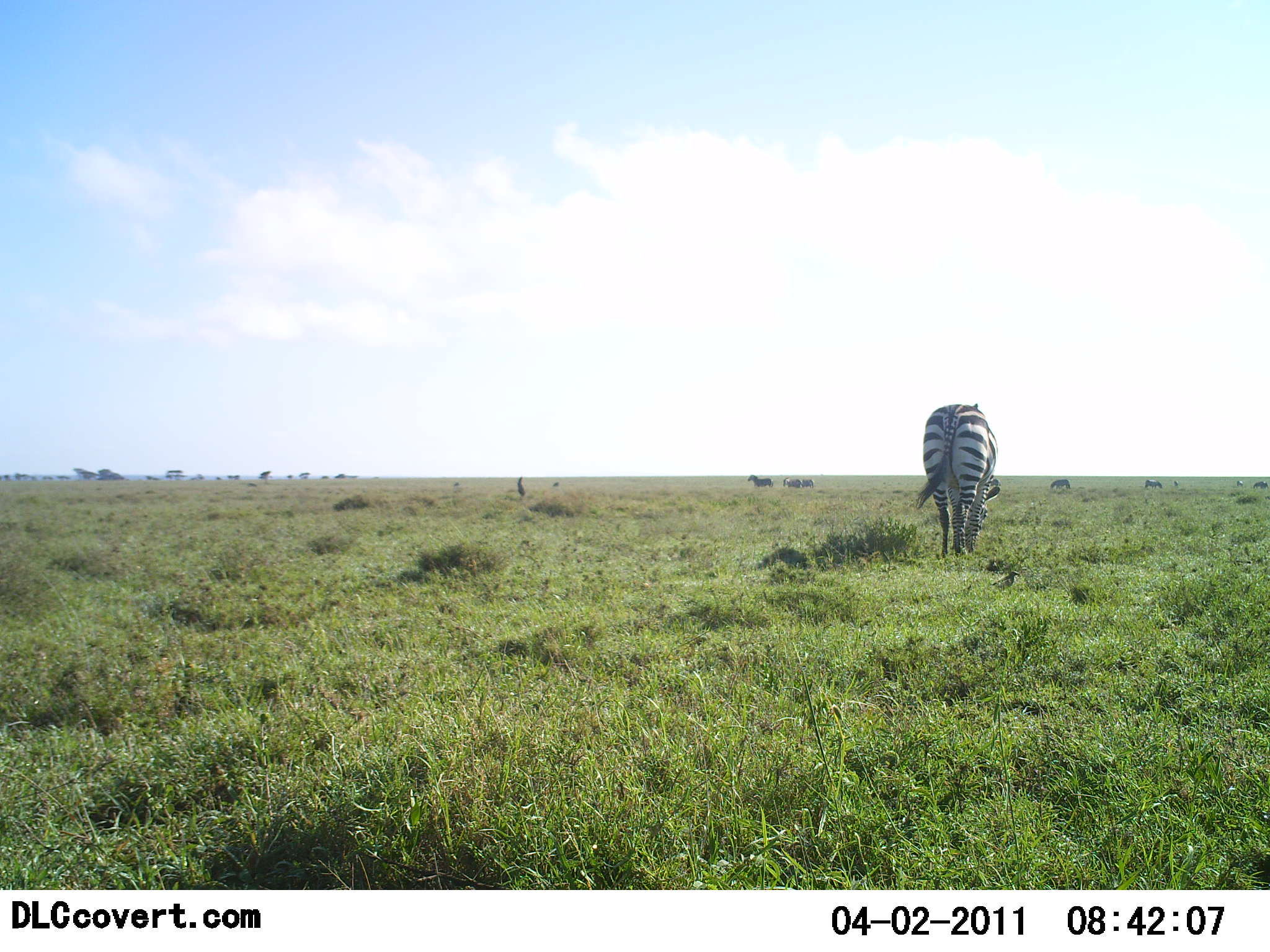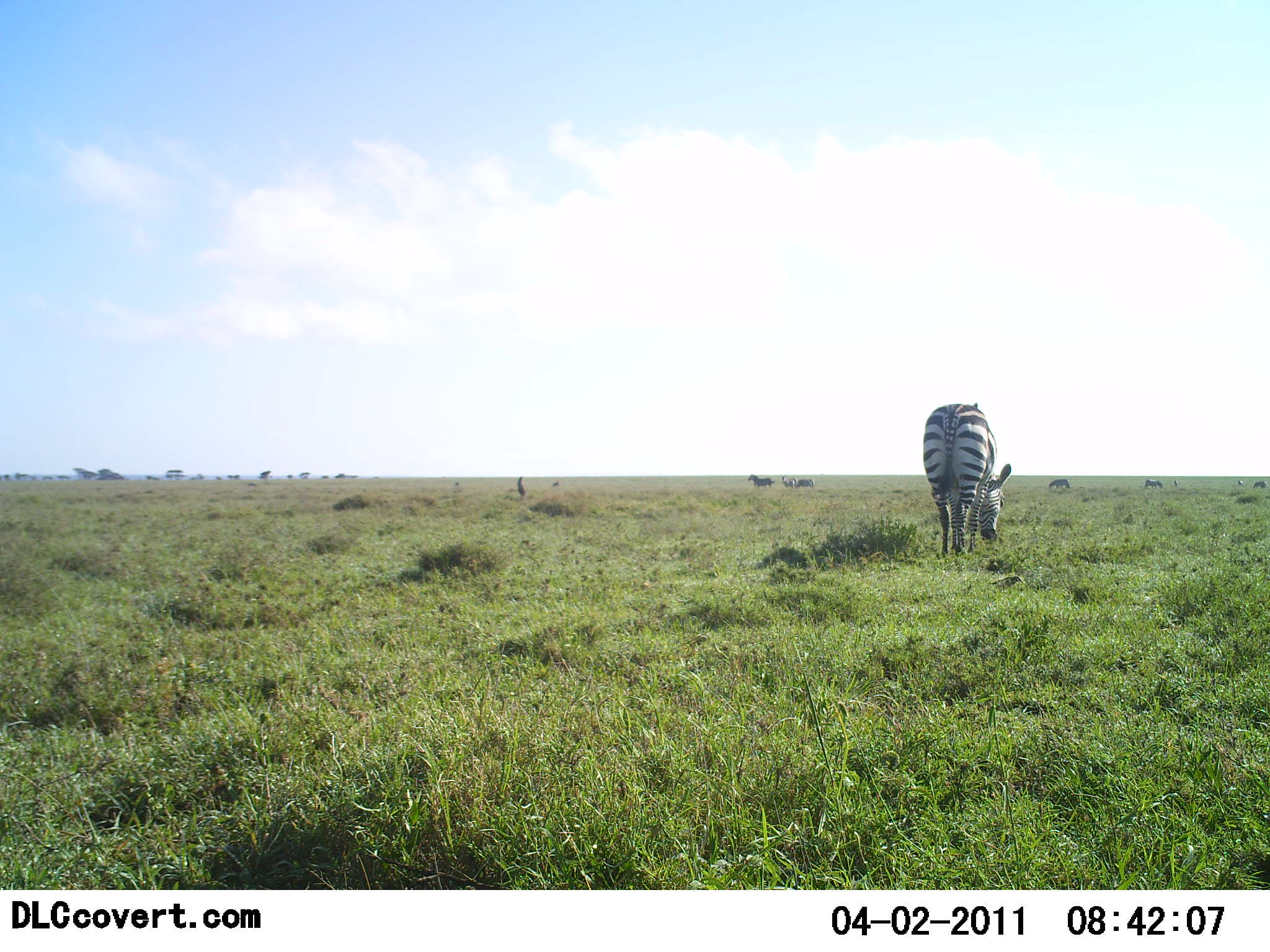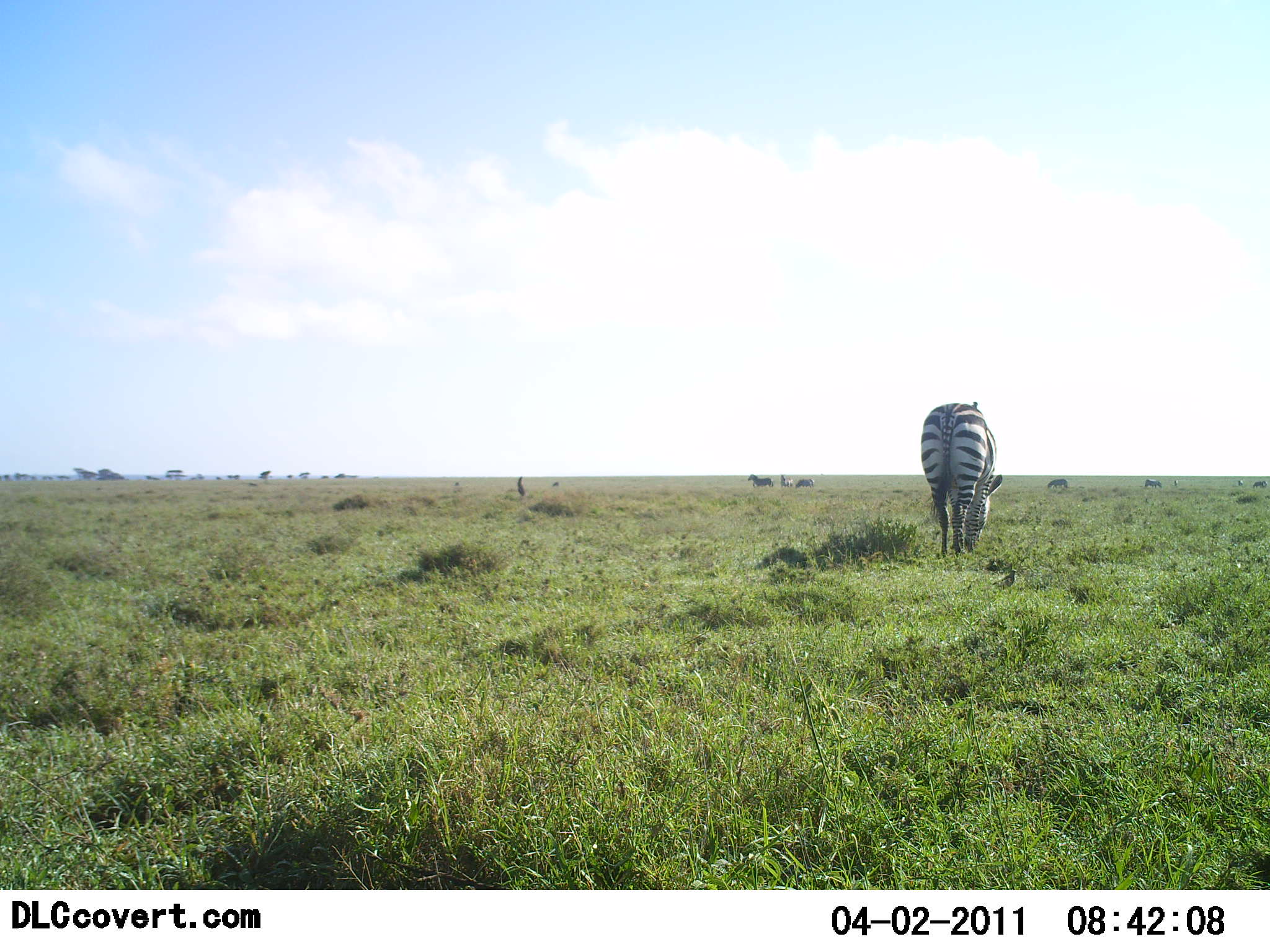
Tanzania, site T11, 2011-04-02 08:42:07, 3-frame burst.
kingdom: Animalia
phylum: Chordata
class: Mammalia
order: Perissodactyla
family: Equidae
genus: Equus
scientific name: Equus quagga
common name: plains zebra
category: zebra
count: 2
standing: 42%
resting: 0%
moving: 8%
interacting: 0%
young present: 0%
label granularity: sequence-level